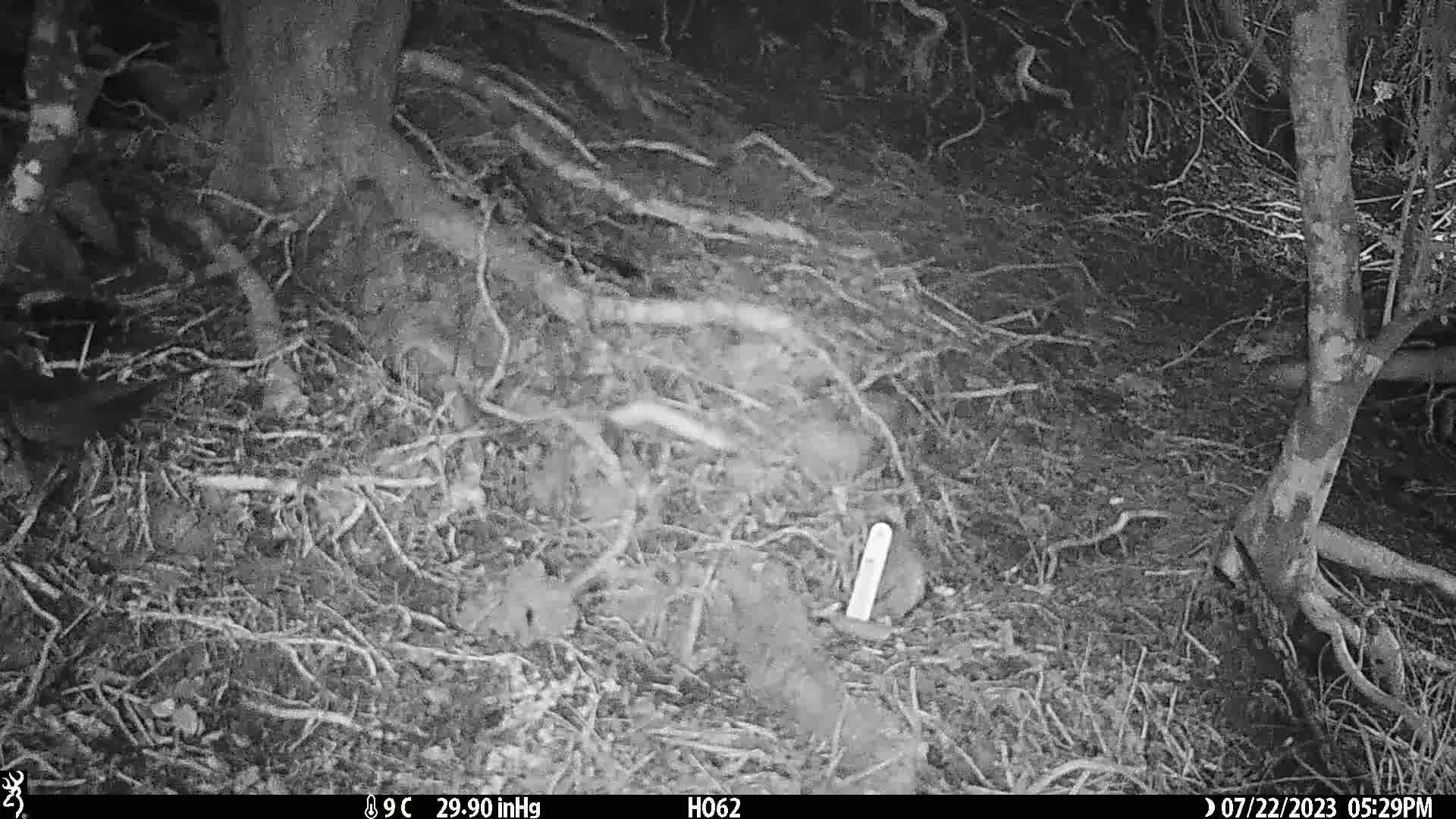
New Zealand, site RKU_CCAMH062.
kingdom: Animalia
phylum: Chordata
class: Aves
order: Passeriformes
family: Turdidae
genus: Turdus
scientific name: Turdus merula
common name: eurasian blackbird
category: blackbird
Blackbird (eurasian blackbird) (Turdus merula).